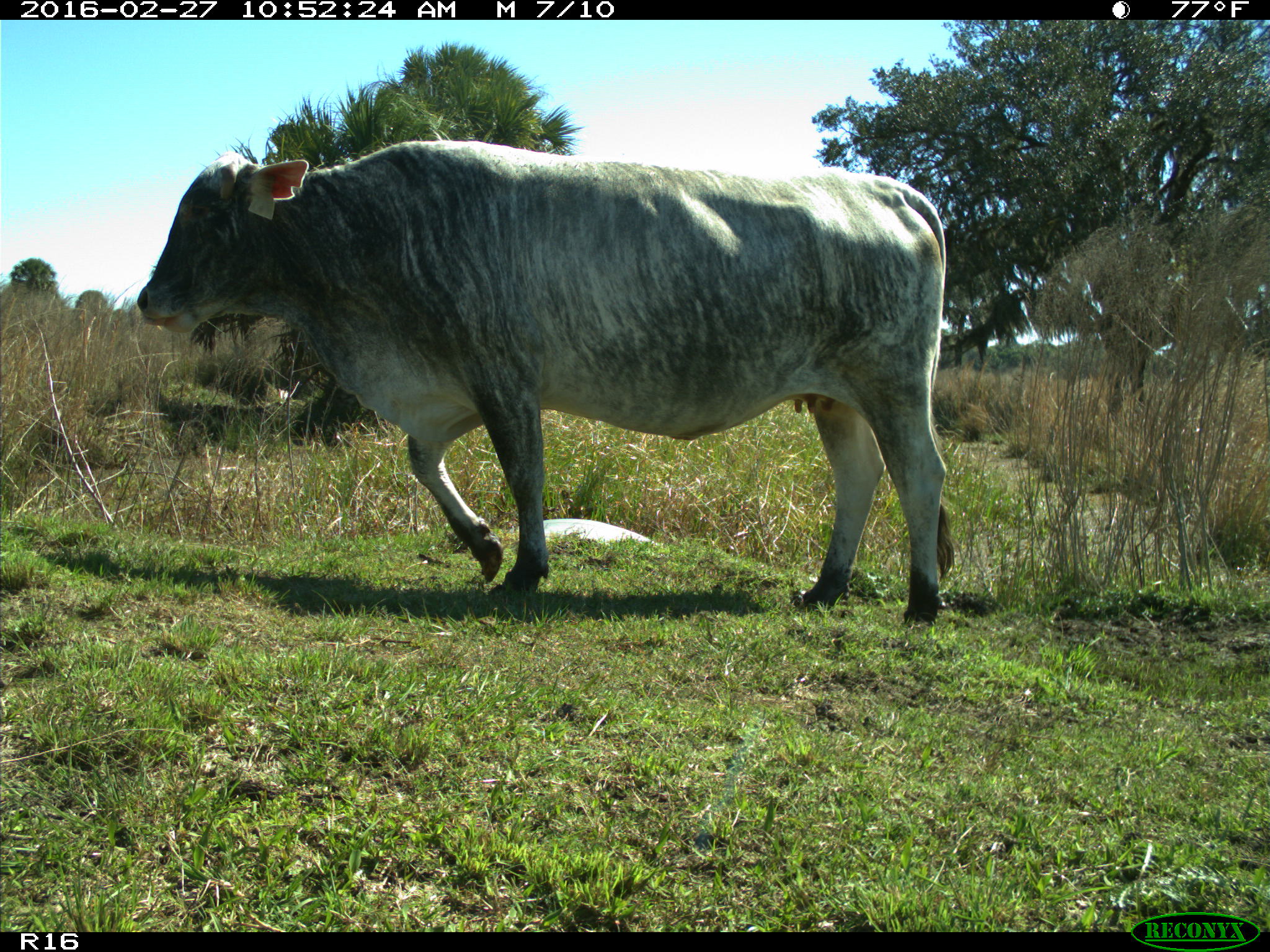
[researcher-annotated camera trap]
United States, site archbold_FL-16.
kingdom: Animalia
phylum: Chordata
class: Mammalia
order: Artiodactyla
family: Bovidae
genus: Bos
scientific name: Bos taurus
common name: domestic cow